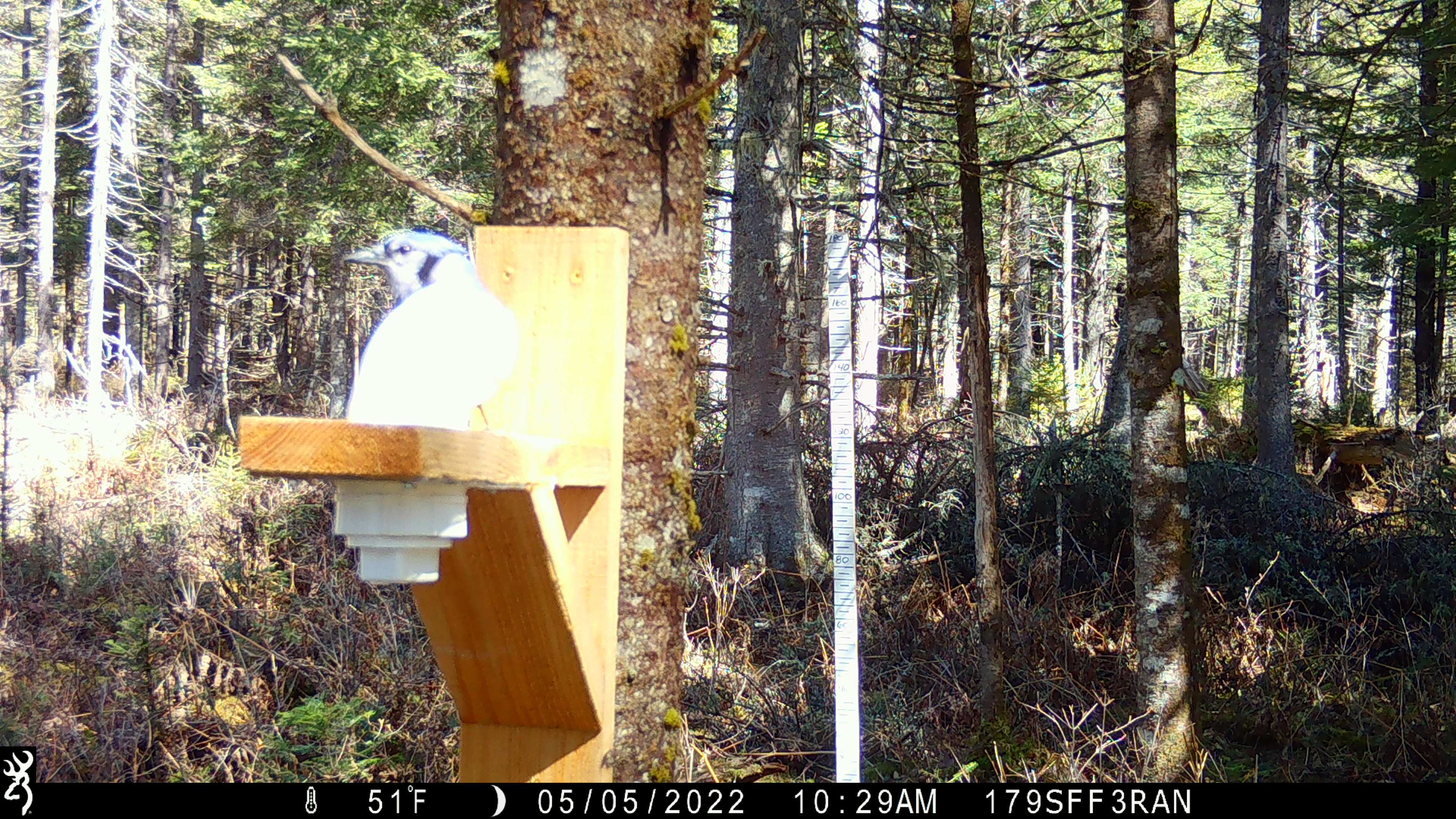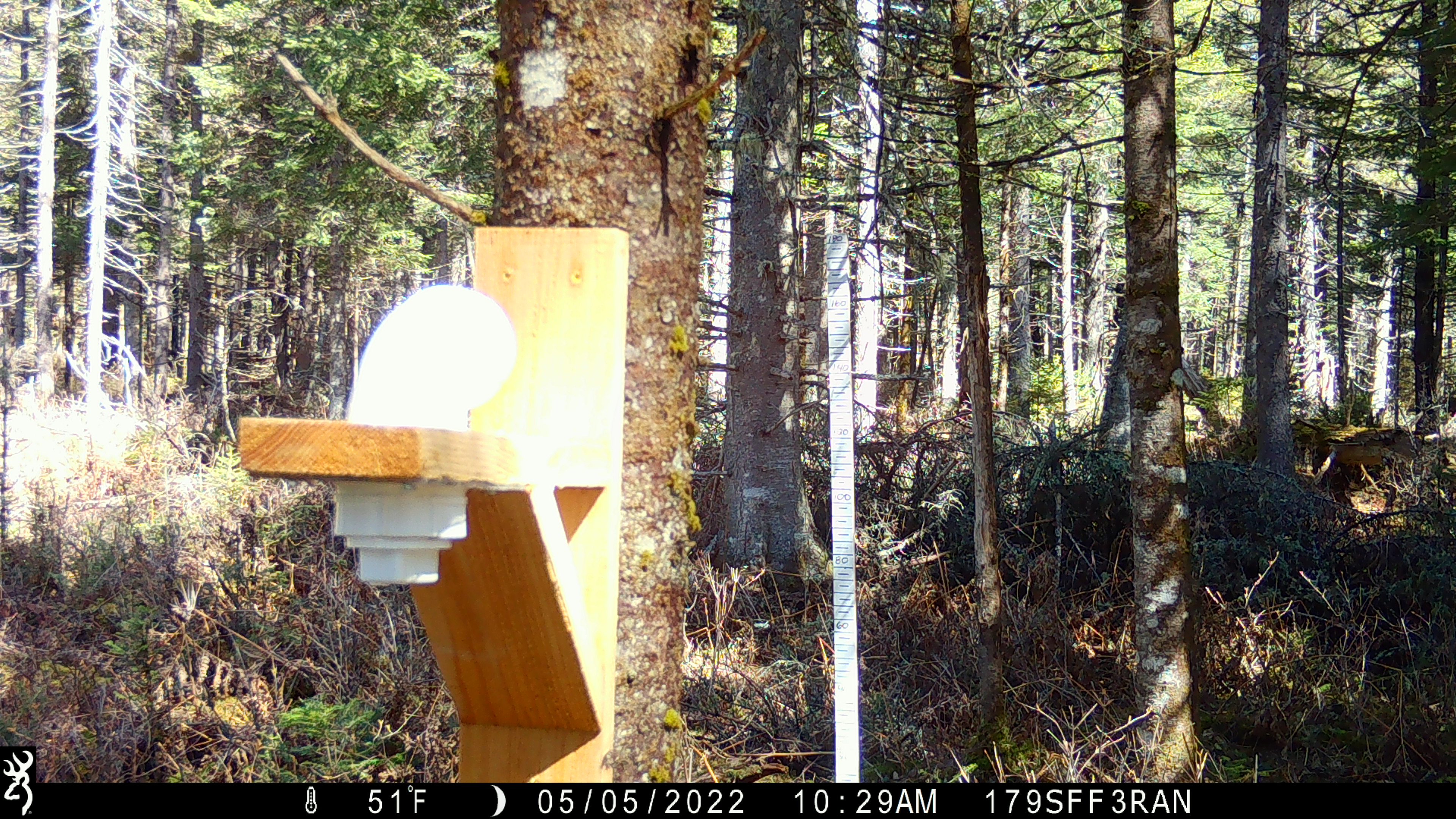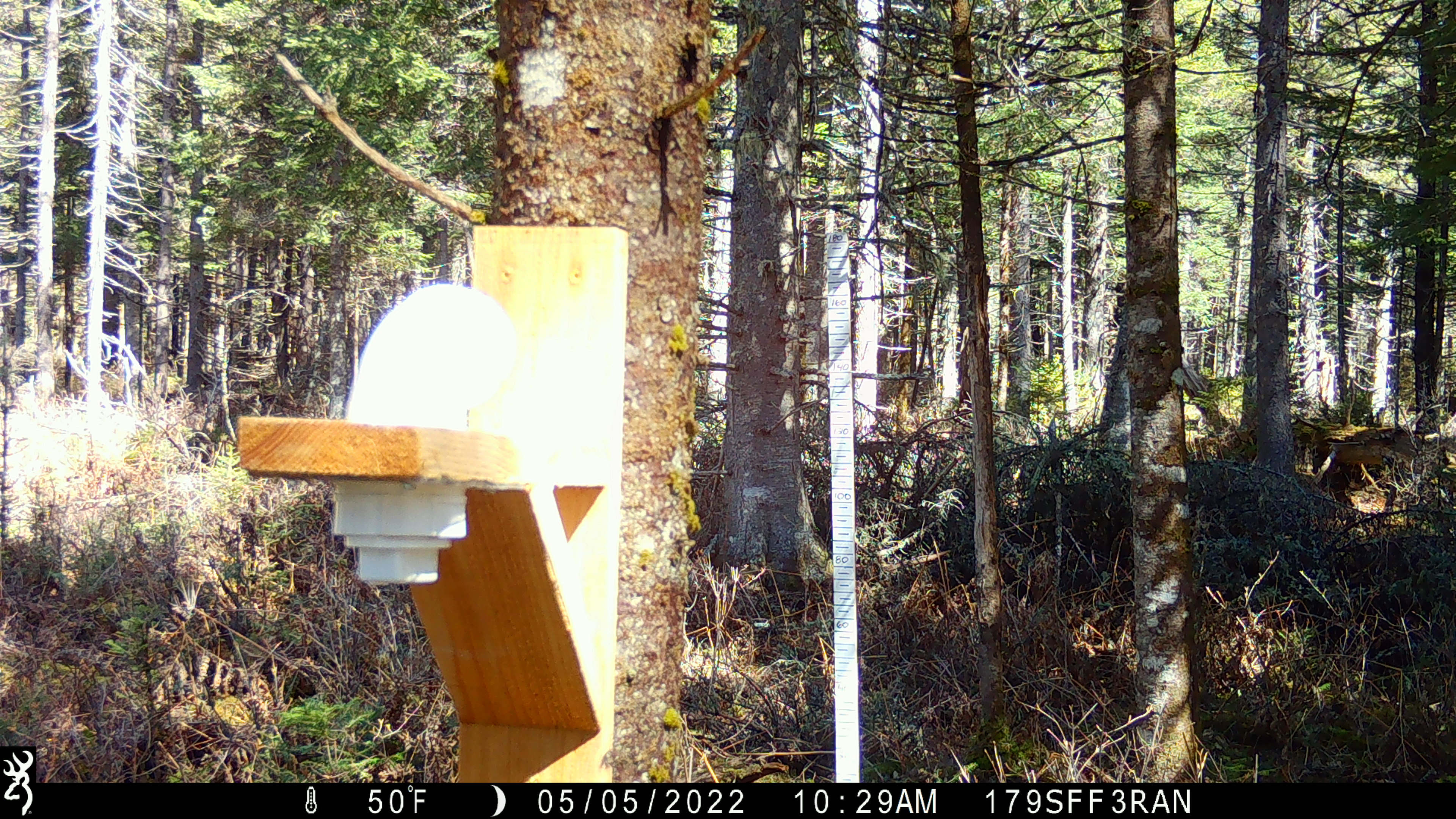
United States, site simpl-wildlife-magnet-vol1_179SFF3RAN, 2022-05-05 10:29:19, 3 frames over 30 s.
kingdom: Animalia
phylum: Chordata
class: Aves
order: Passeriformes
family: Corvidae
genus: Cyanocitta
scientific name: Cyanocitta cristata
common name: blue jay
Blue jay (Cyanocitta cristata).